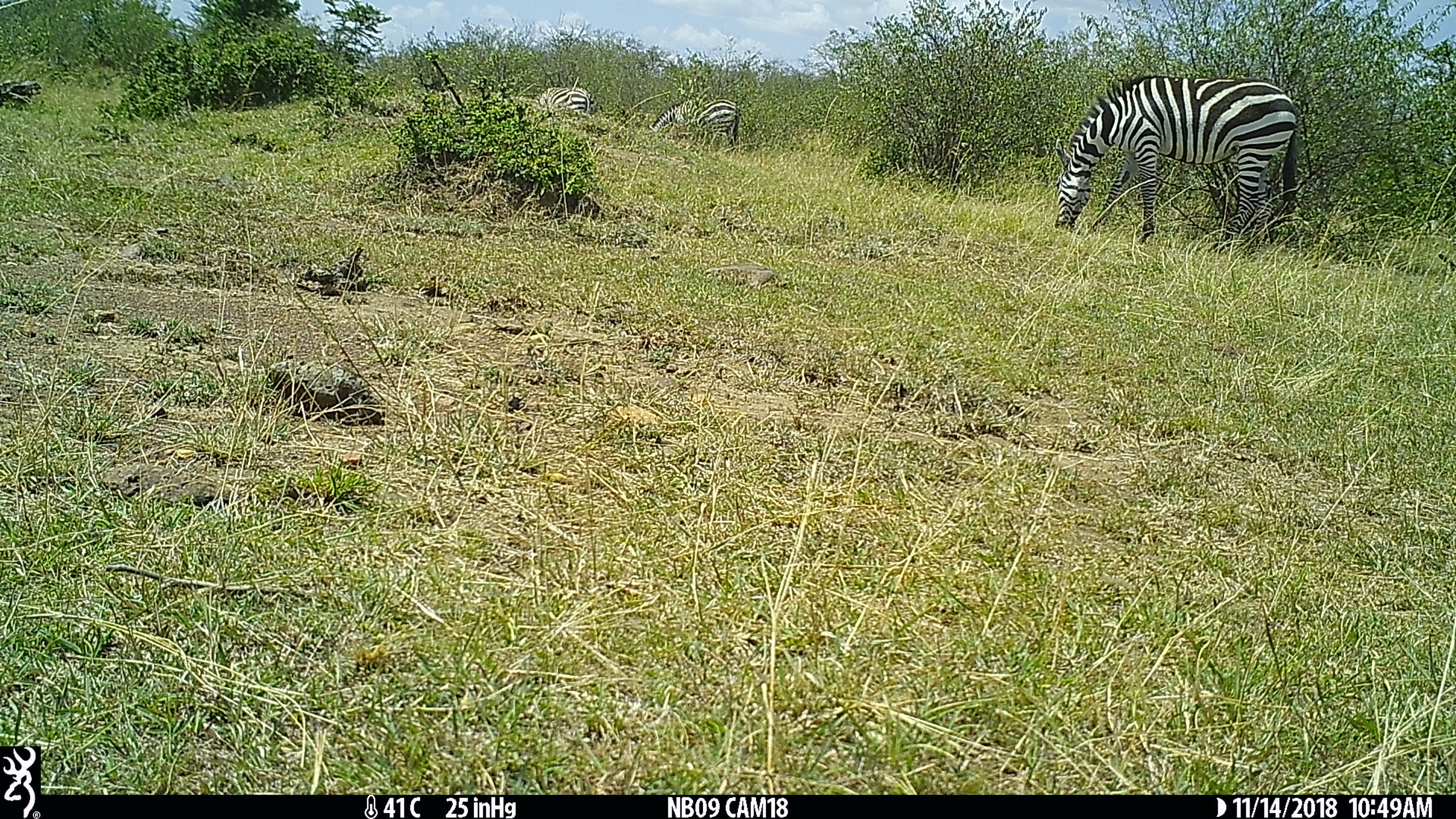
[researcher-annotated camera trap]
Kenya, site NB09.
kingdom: Animalia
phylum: Chordata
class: Mammalia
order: Perissodactyla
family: Equidae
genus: Equus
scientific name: Equus quagga burchellii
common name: burchell's zebra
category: zebra